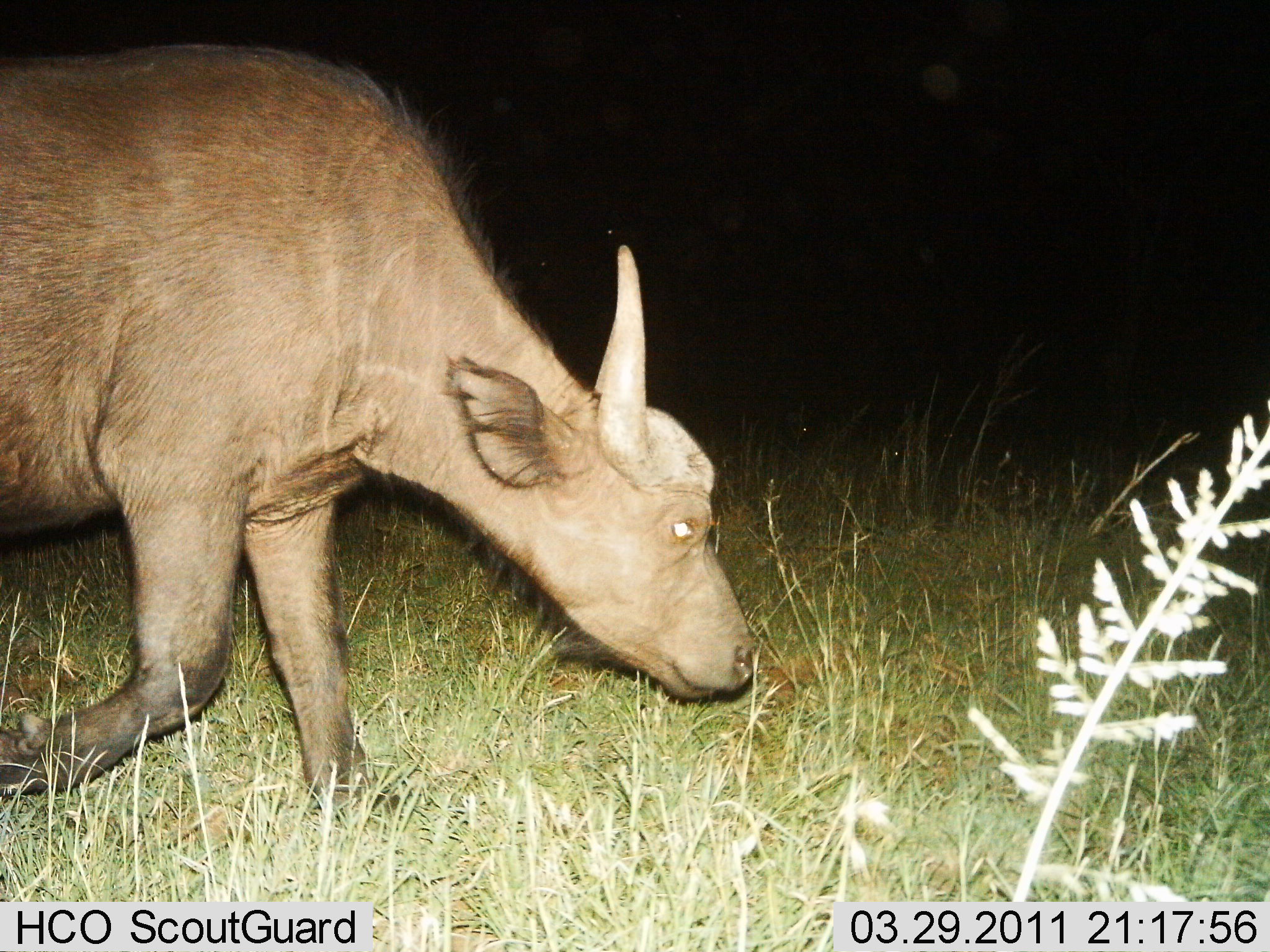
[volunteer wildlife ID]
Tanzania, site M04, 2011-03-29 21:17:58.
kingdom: Animalia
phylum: Chordata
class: Mammalia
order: Artiodactyla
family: Bovidae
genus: Syncerus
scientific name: Syncerus caffer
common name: cape buffalo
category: buffalo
Buffalo (cape buffalo) (Syncerus caffer), count 1. Behavior (volunteer vote fractions): standing 0%, resting 0%, moving 92%, interacting 0%. Young present (vote fraction): 8%. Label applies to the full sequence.